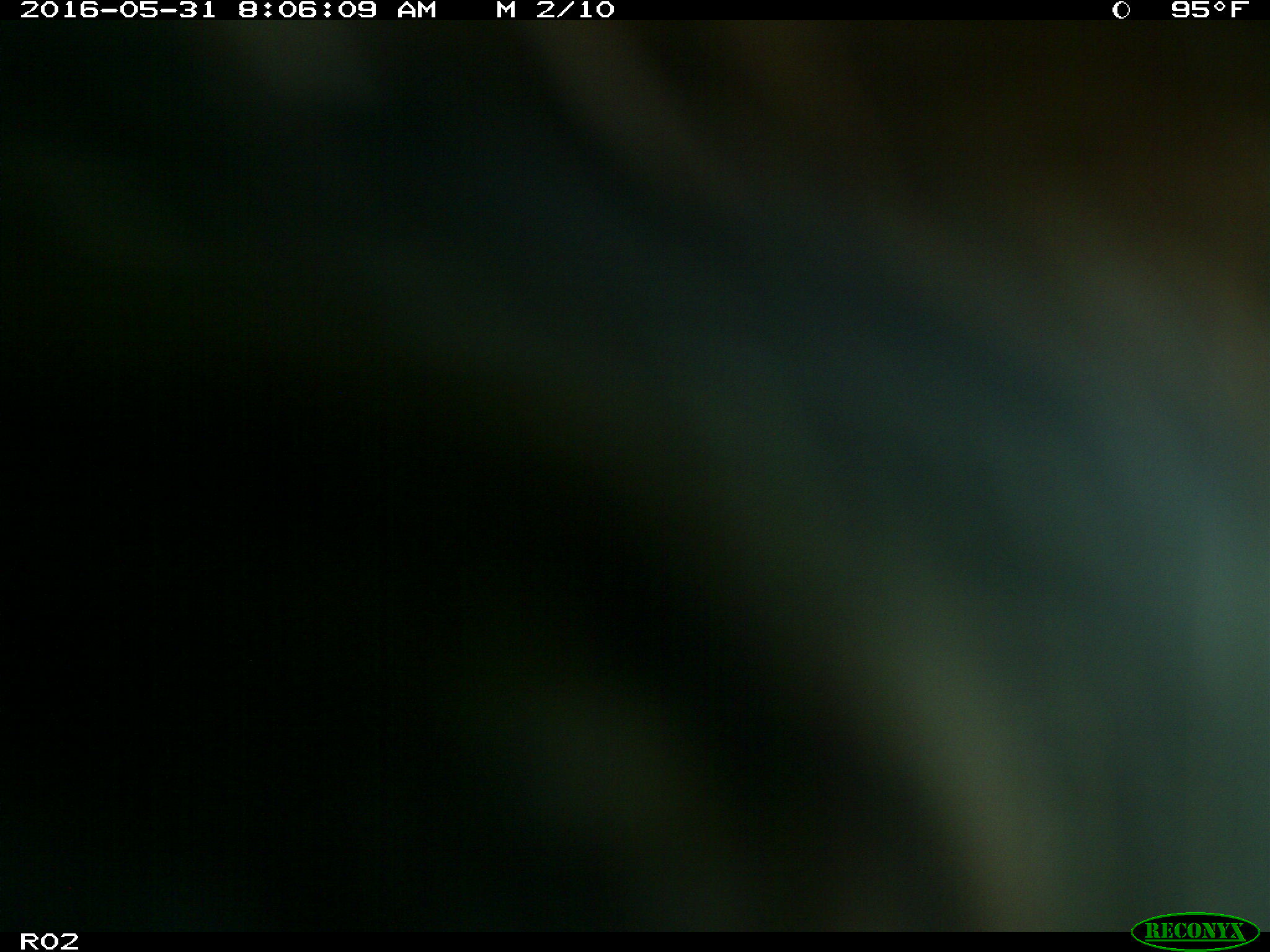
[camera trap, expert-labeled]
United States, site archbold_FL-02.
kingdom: Animalia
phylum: Chordata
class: Mammalia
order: Artiodactyla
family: Bovidae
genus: Bos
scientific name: Bos taurus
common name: domestic cow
Bos taurus (domestic cow).